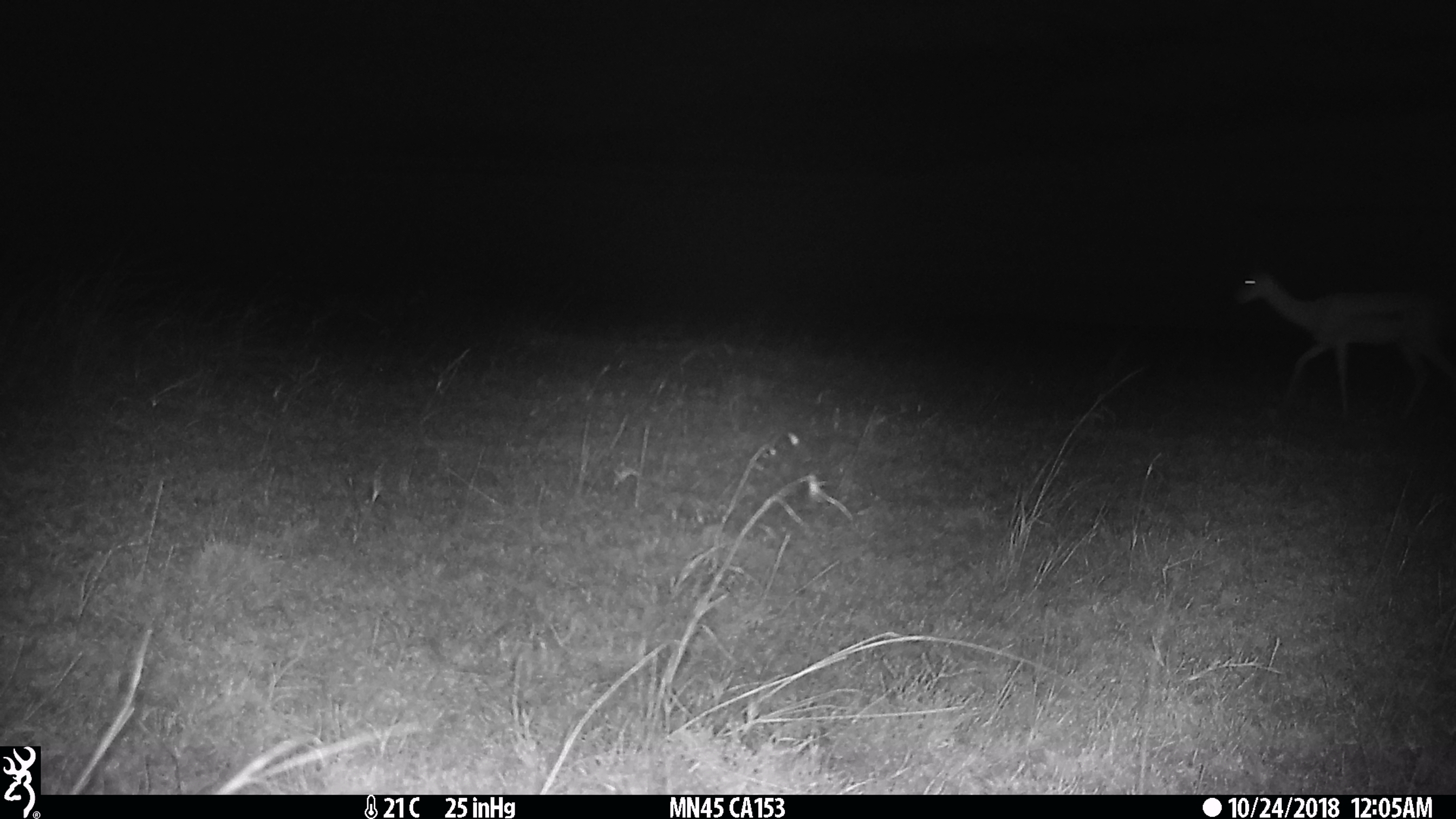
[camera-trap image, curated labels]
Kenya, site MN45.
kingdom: Animalia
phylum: Chordata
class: Mammalia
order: Artiodactyla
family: Bovidae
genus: Aepyceros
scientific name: Aepyceros melampus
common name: impala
Impala (Aepyceros melampus).